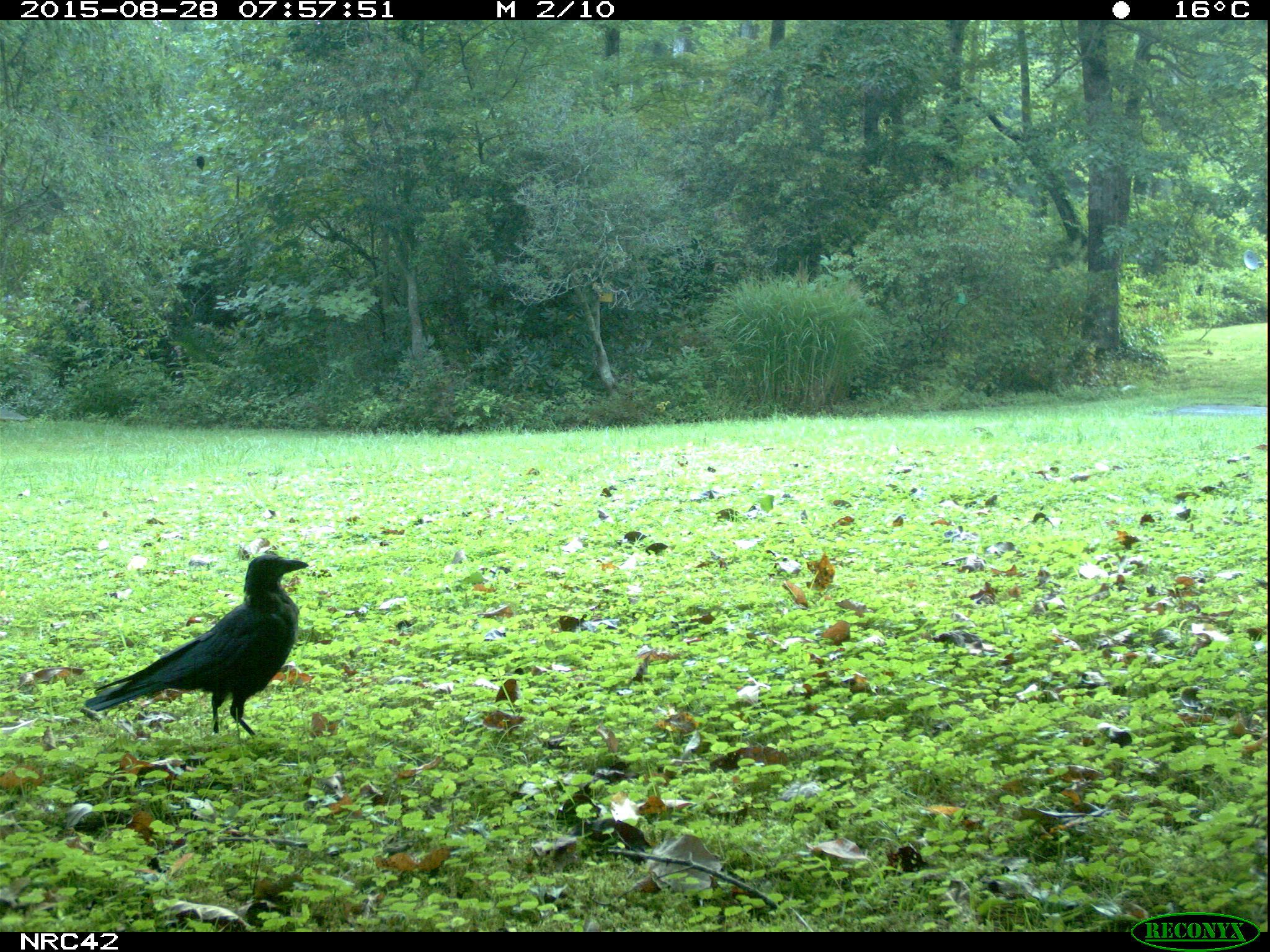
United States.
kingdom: Animalia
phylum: Chordata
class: Aves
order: Passeriformes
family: Corvidae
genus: Corvus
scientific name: Corvus brachyrhynchos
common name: american crow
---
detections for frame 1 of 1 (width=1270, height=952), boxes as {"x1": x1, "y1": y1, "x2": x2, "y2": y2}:
American Crow: {"x1": 73, "y1": 552, "x2": 306, "y2": 741}